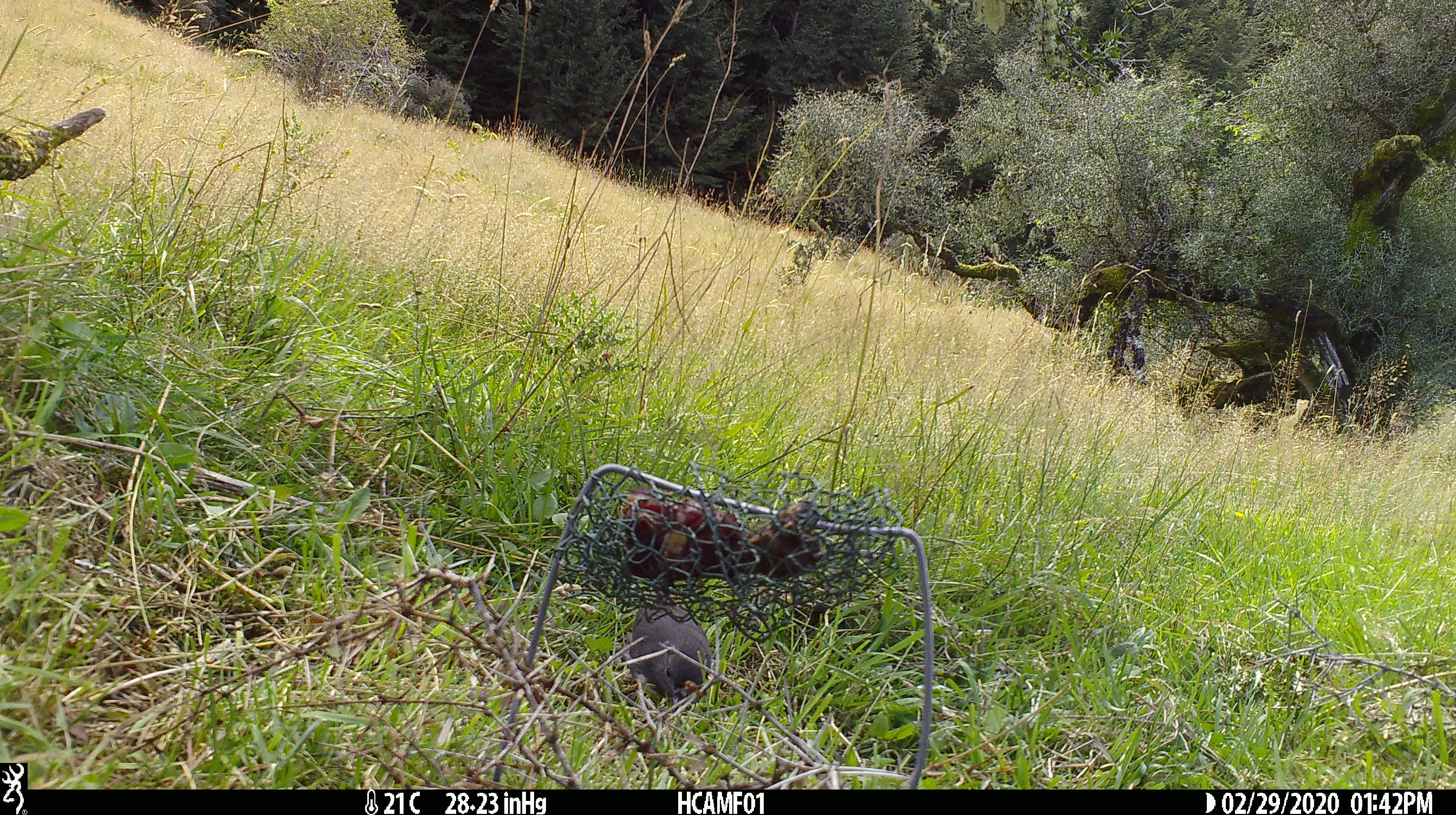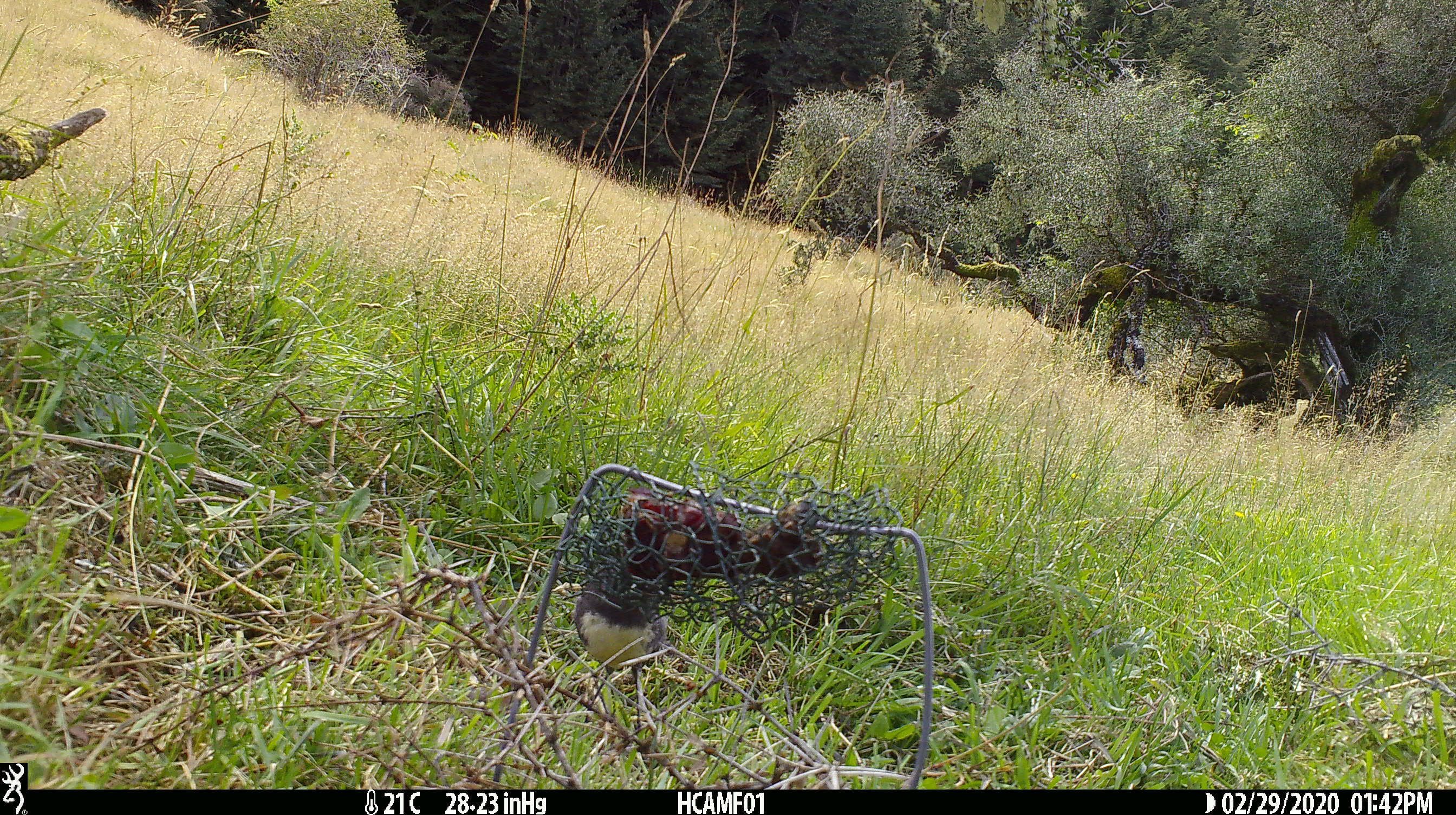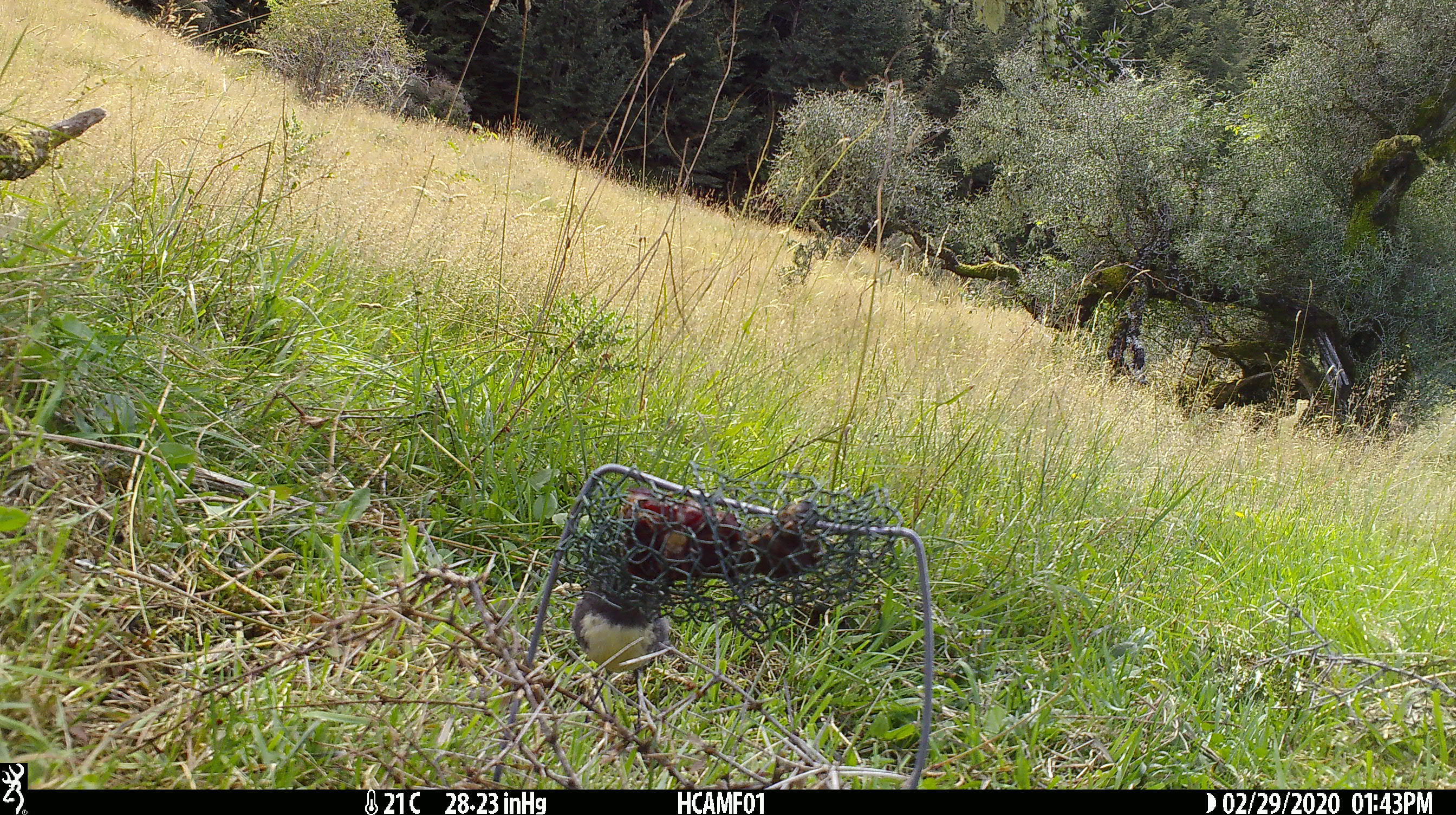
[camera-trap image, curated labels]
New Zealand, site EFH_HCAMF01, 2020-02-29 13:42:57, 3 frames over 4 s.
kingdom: Animalia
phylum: Chordata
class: Aves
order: Passeriformes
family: Petroicidae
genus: Petroica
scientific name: Petroica australis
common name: new zealand robin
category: robin